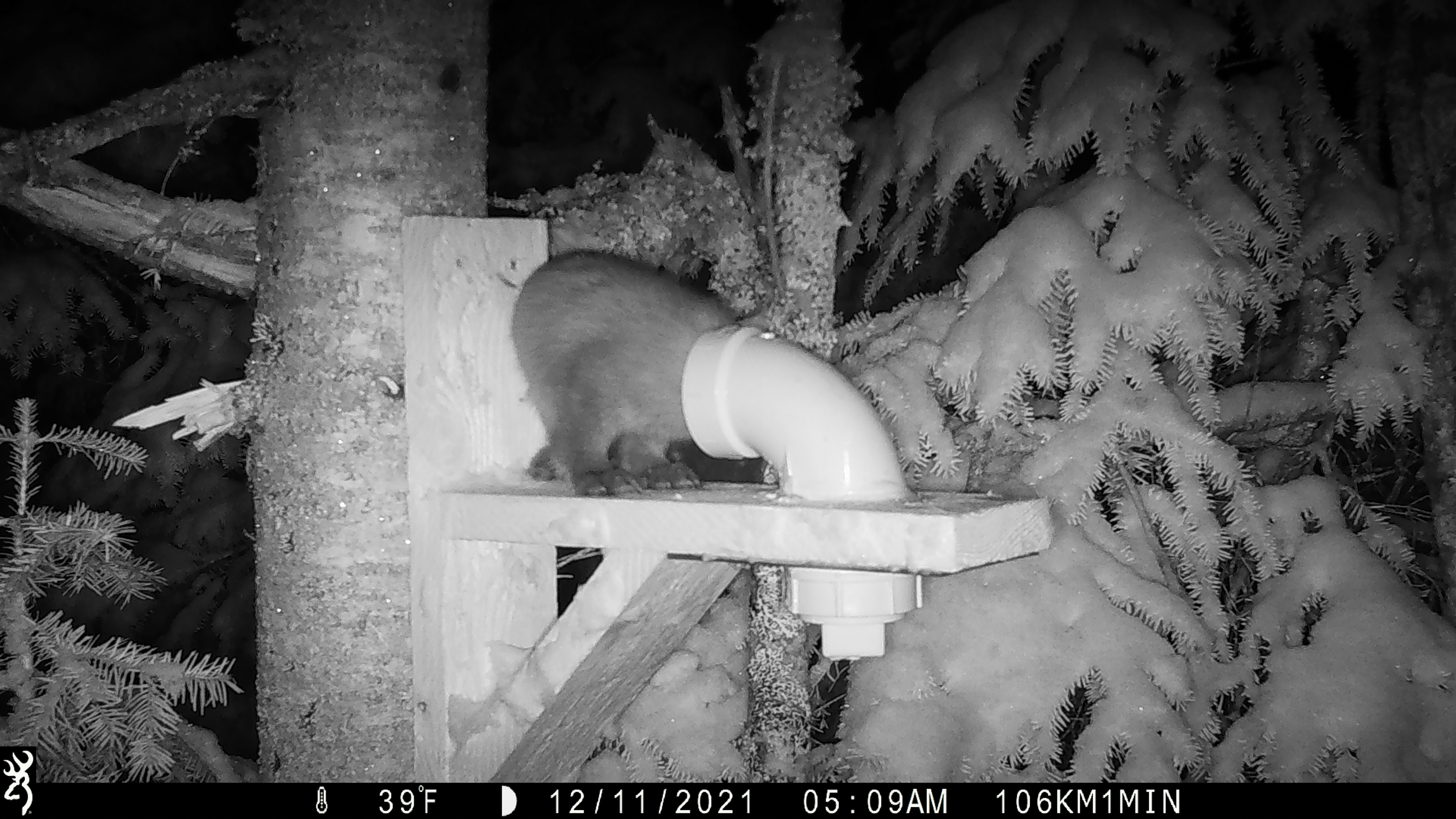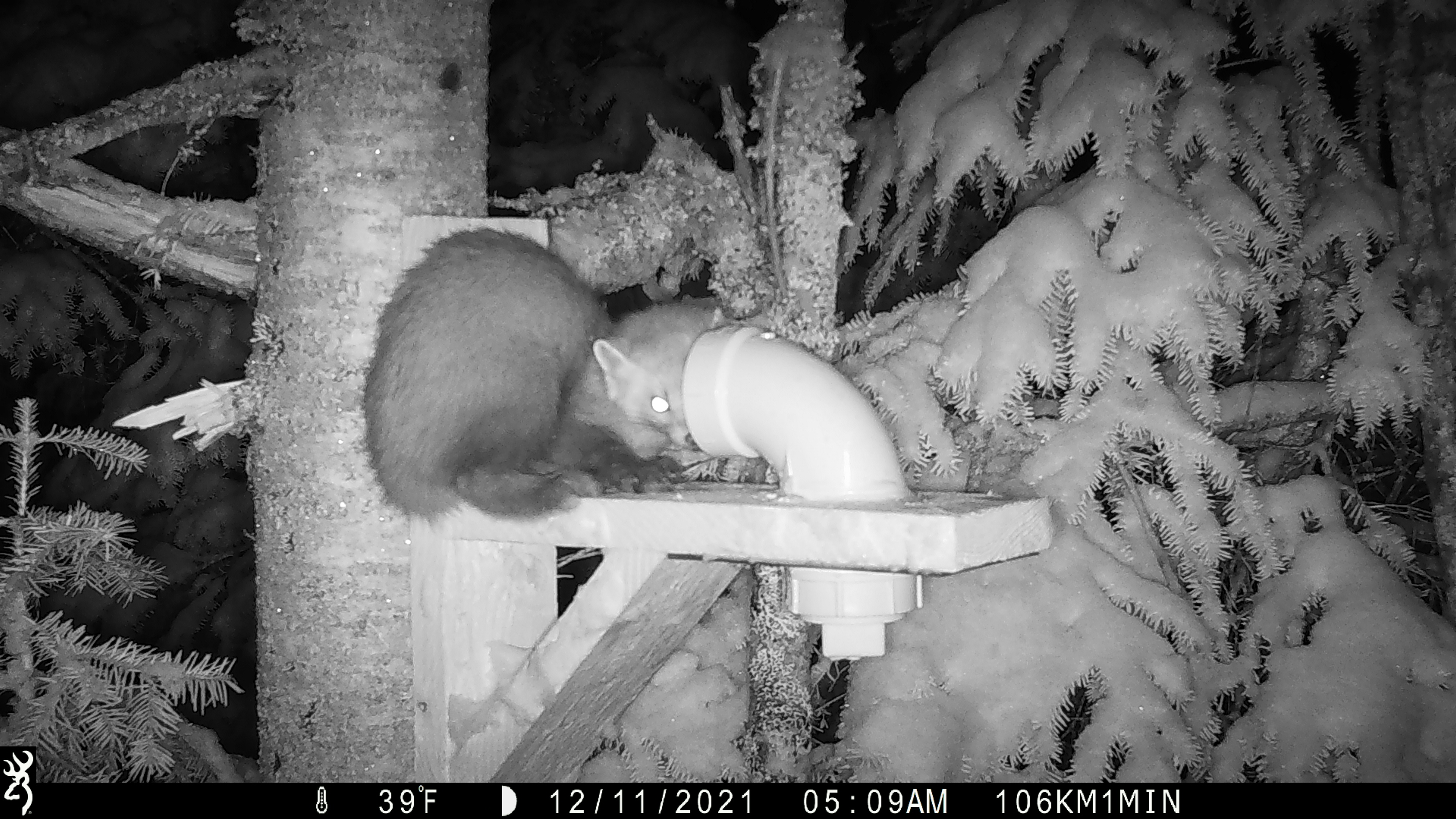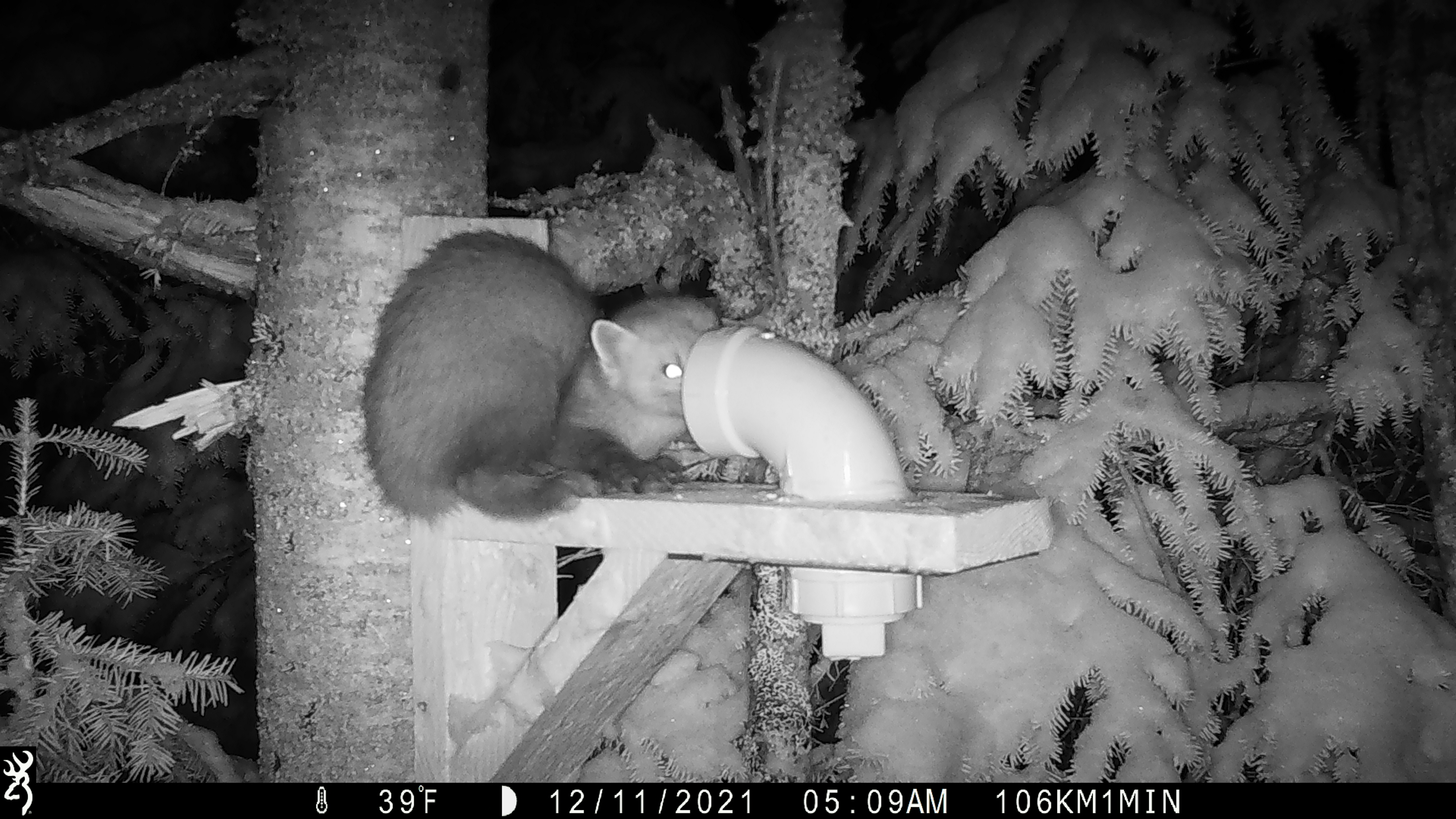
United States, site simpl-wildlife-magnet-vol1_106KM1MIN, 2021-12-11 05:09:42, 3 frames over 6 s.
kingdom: Animalia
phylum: Chordata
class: Mammalia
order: Carnivora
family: Mustelidae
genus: Martes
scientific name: Martes americana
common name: american marten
American marten (Martes americana).